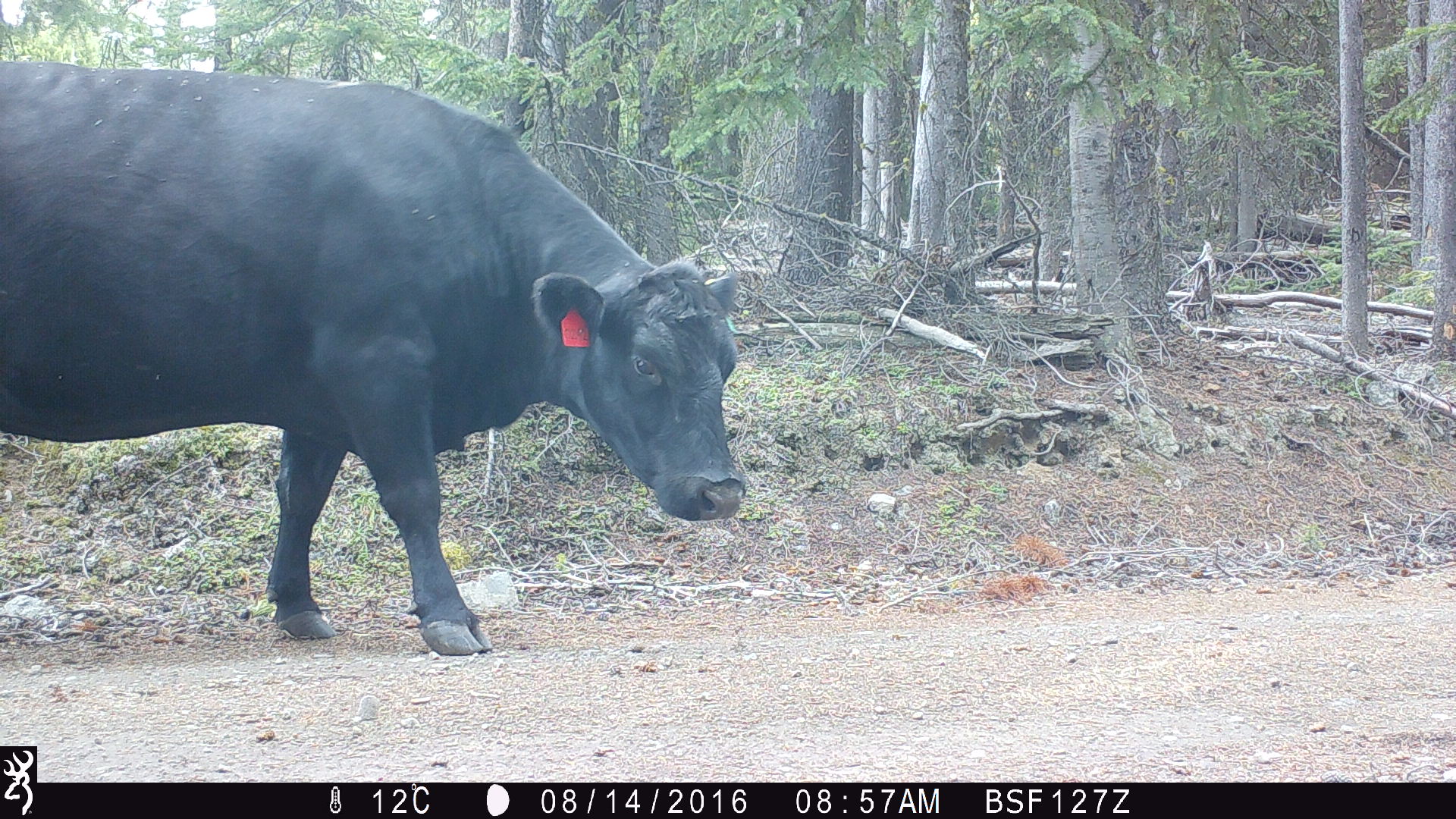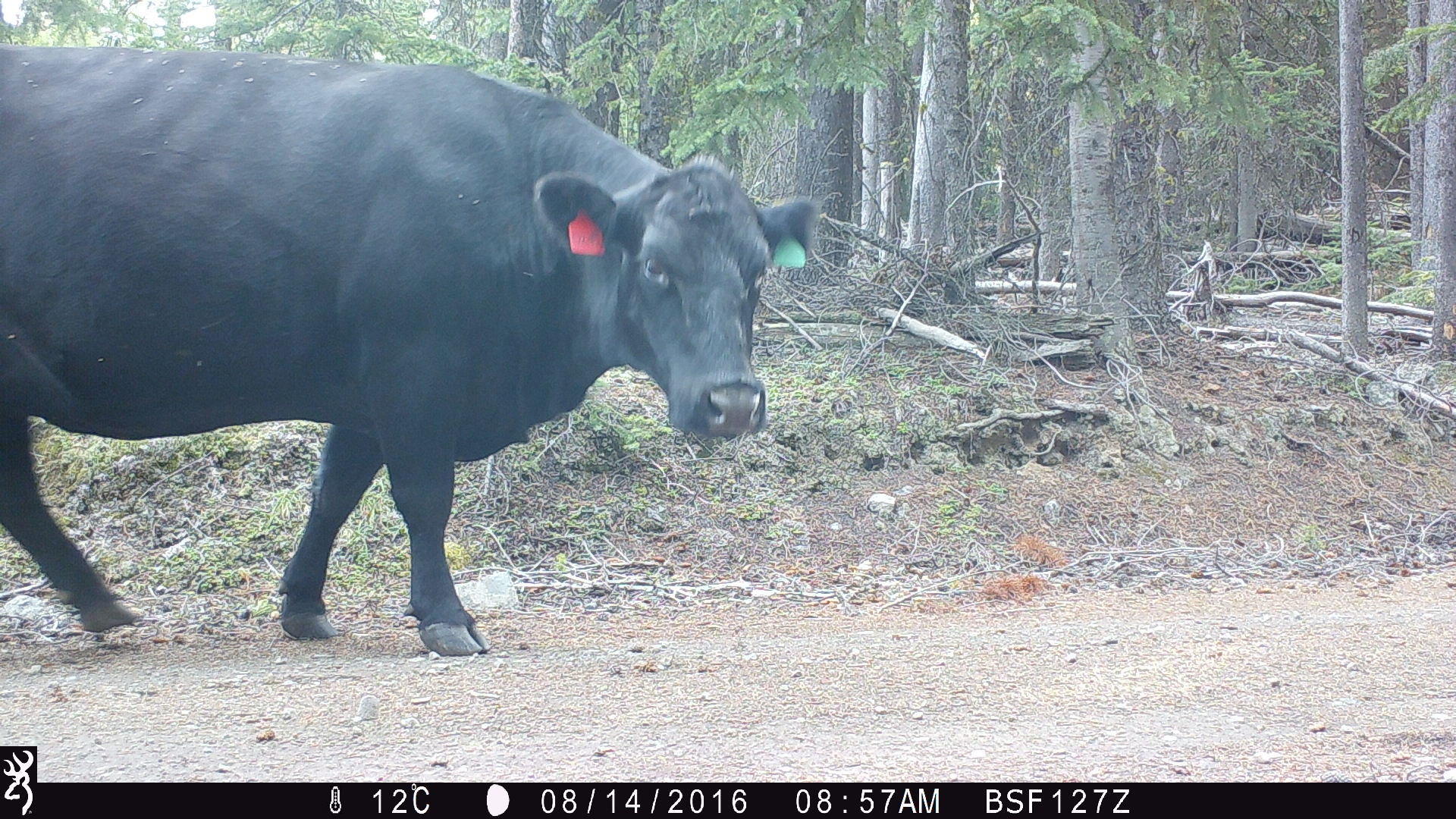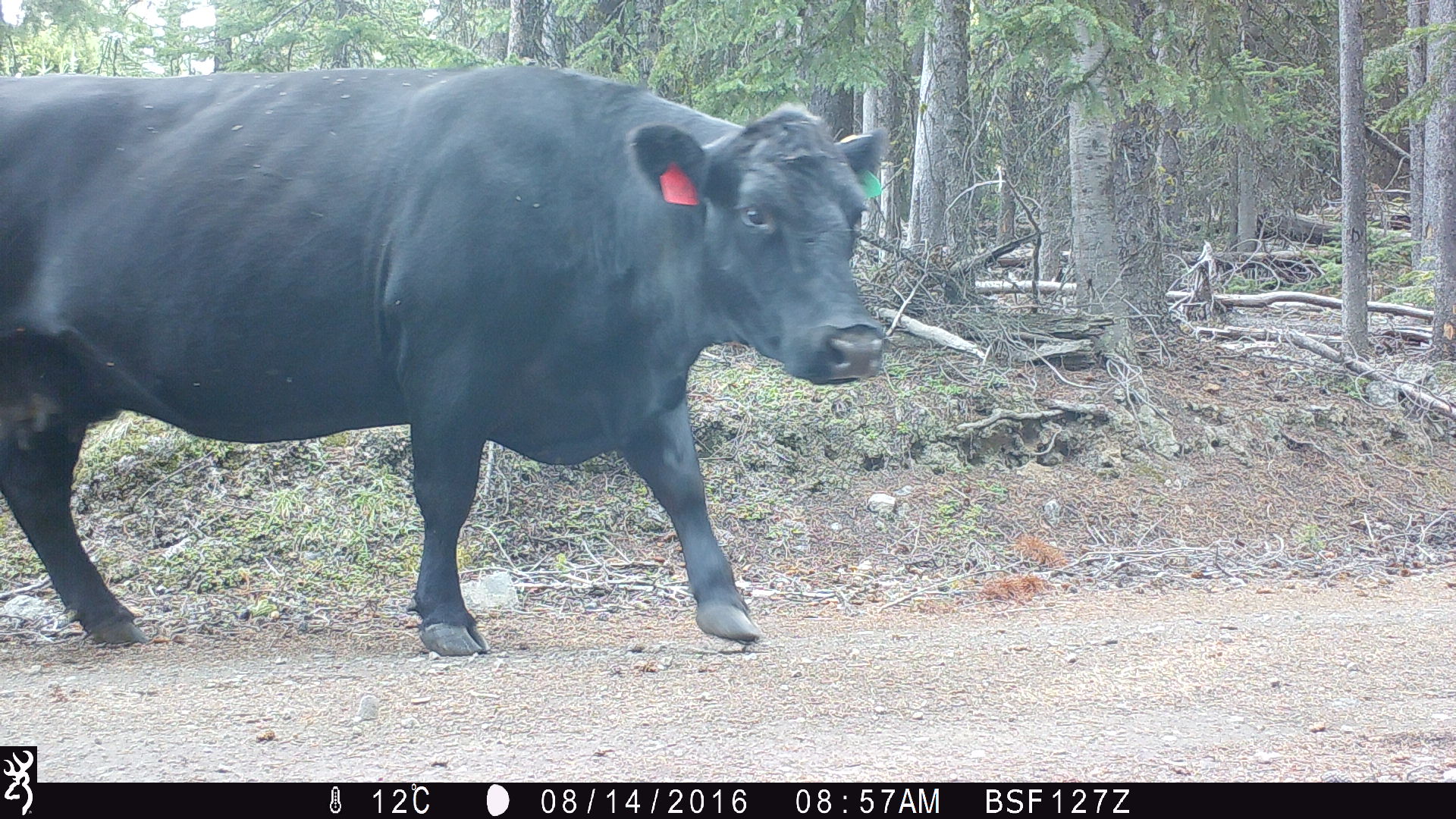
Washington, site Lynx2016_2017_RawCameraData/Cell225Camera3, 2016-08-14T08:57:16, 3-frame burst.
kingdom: Animalia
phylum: Chordata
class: Mammalia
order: Artiodactyla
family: Bovidae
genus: Bos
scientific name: Bos taurus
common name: domestic cattle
Domestic cattle (Bos taurus). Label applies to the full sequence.